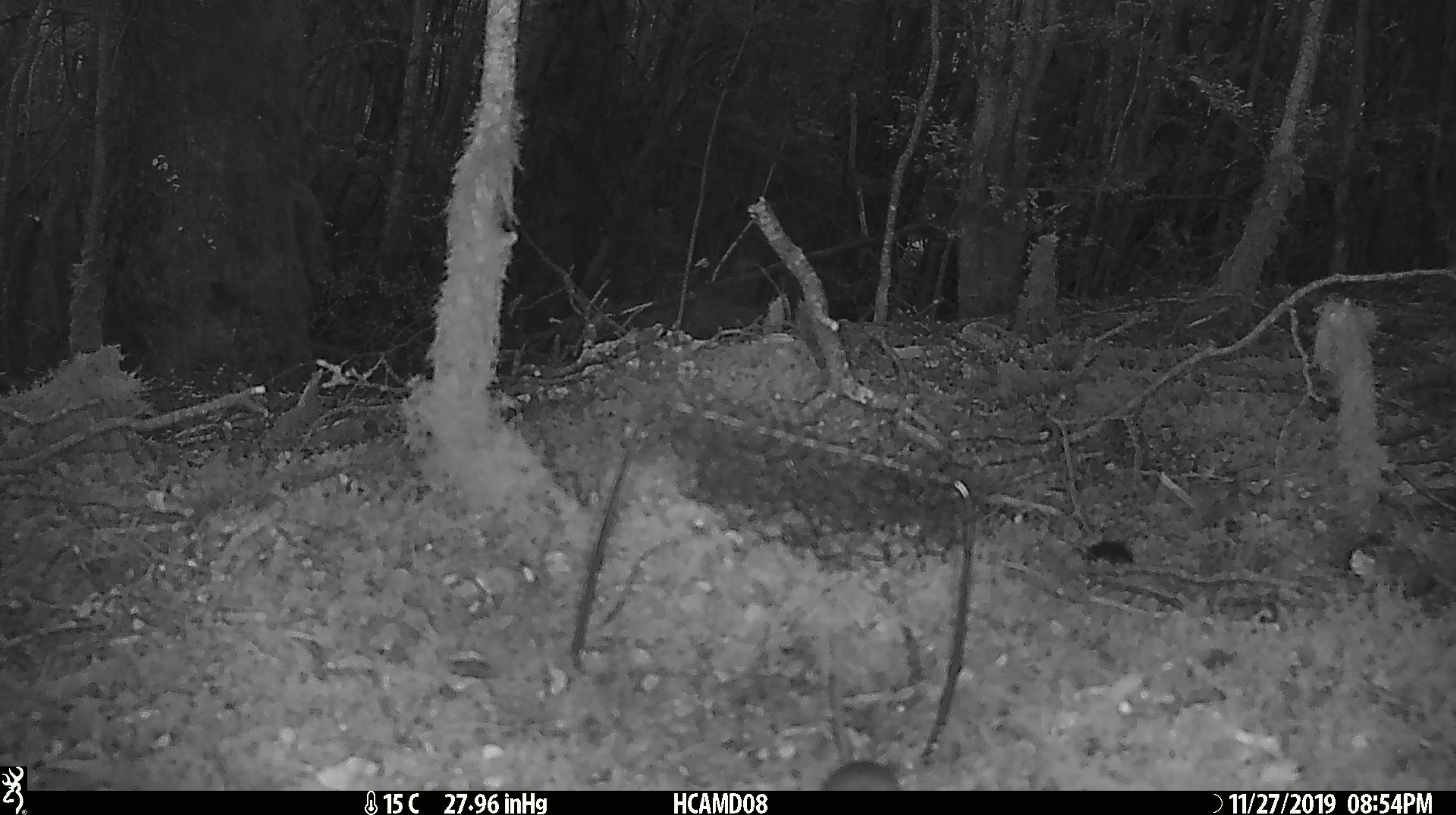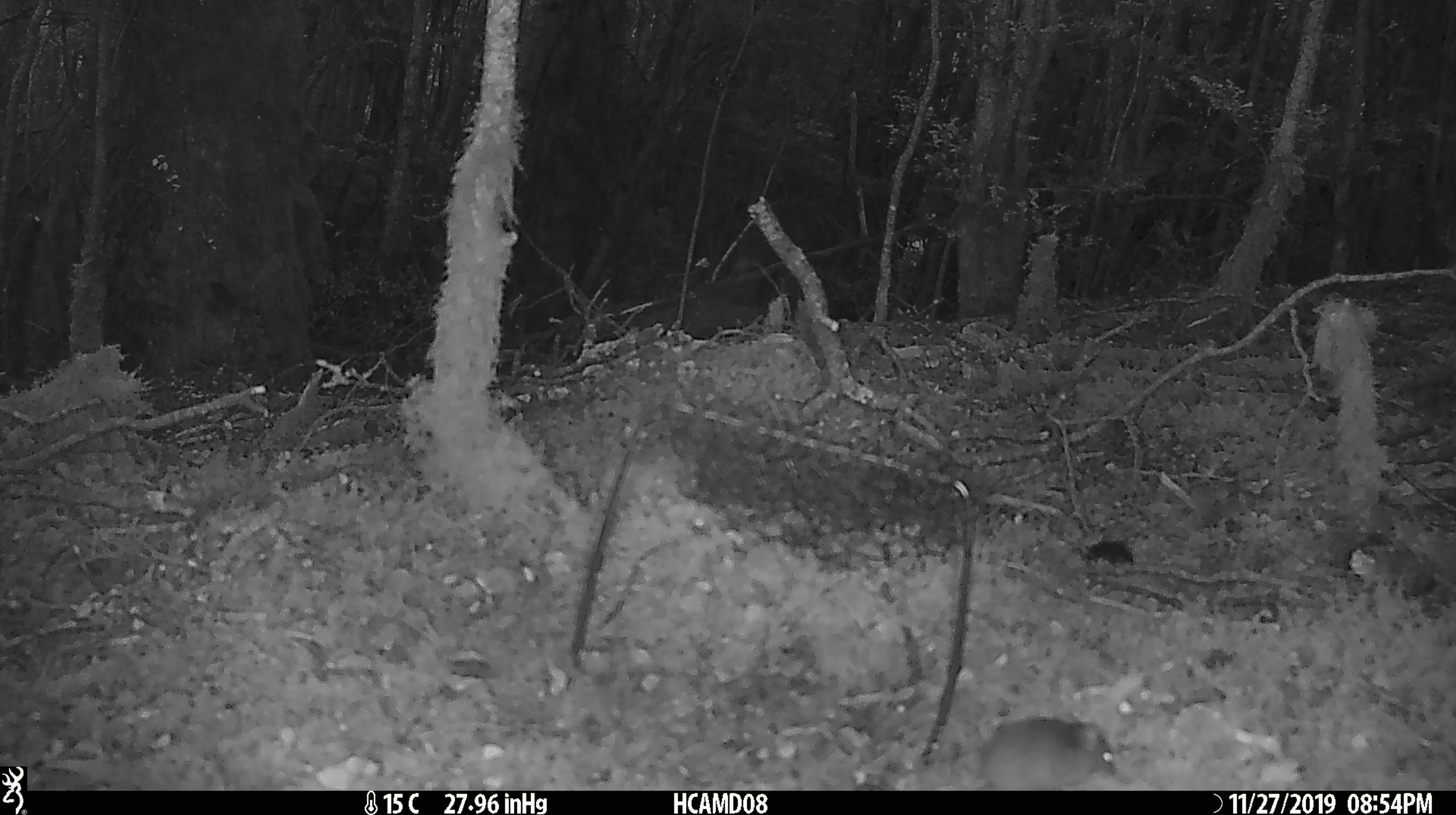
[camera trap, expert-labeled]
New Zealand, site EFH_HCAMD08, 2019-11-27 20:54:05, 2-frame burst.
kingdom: Animalia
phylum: Chordata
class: Mammalia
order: Rodentia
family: Muridae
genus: Mus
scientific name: Mus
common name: mouse